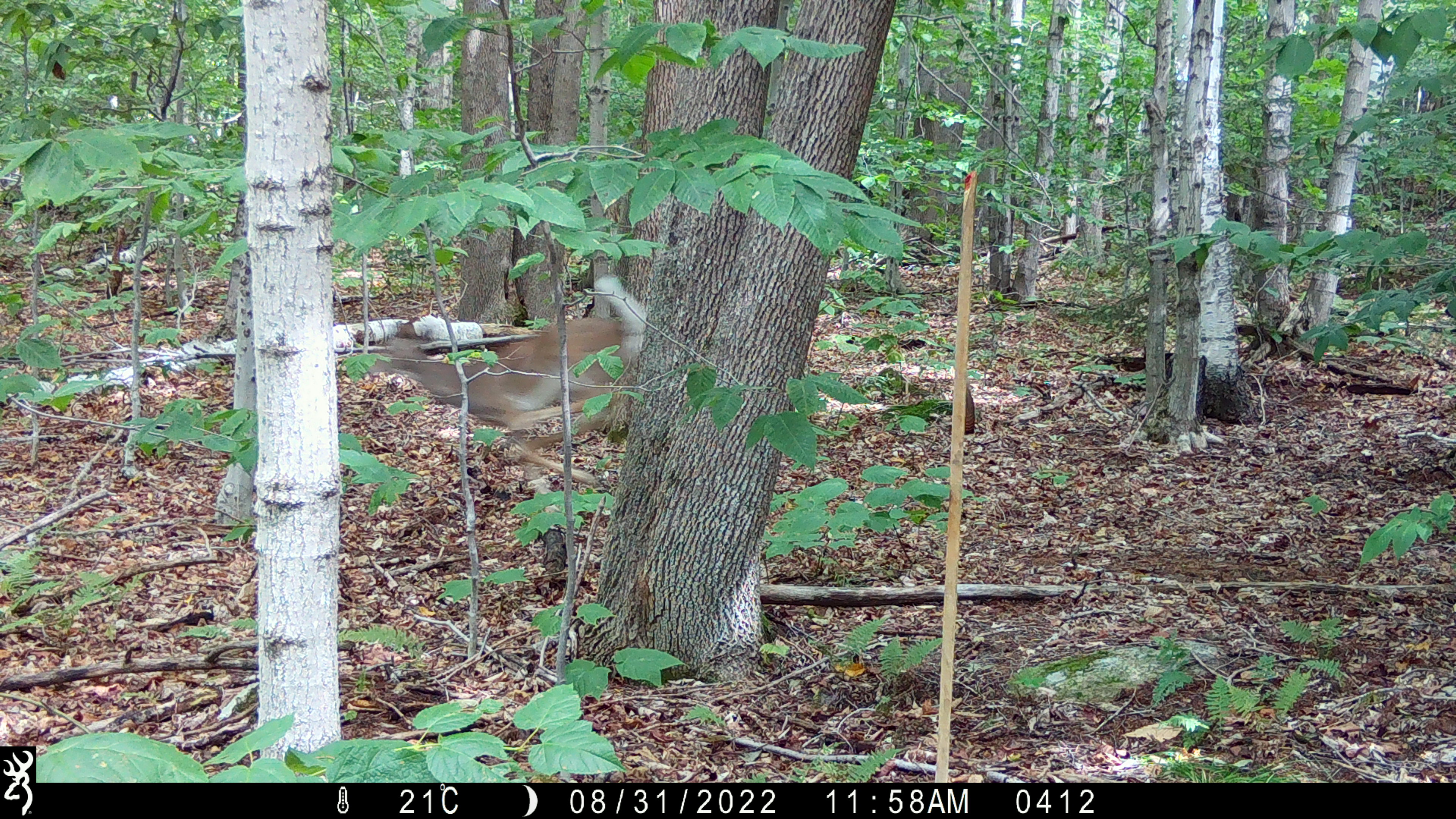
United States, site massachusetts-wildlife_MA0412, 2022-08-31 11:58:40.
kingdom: Animalia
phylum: Chordata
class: Mammalia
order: Artiodactyla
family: Cervidae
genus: Odocoileus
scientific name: Odocoileus virginianus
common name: white-tailed deer